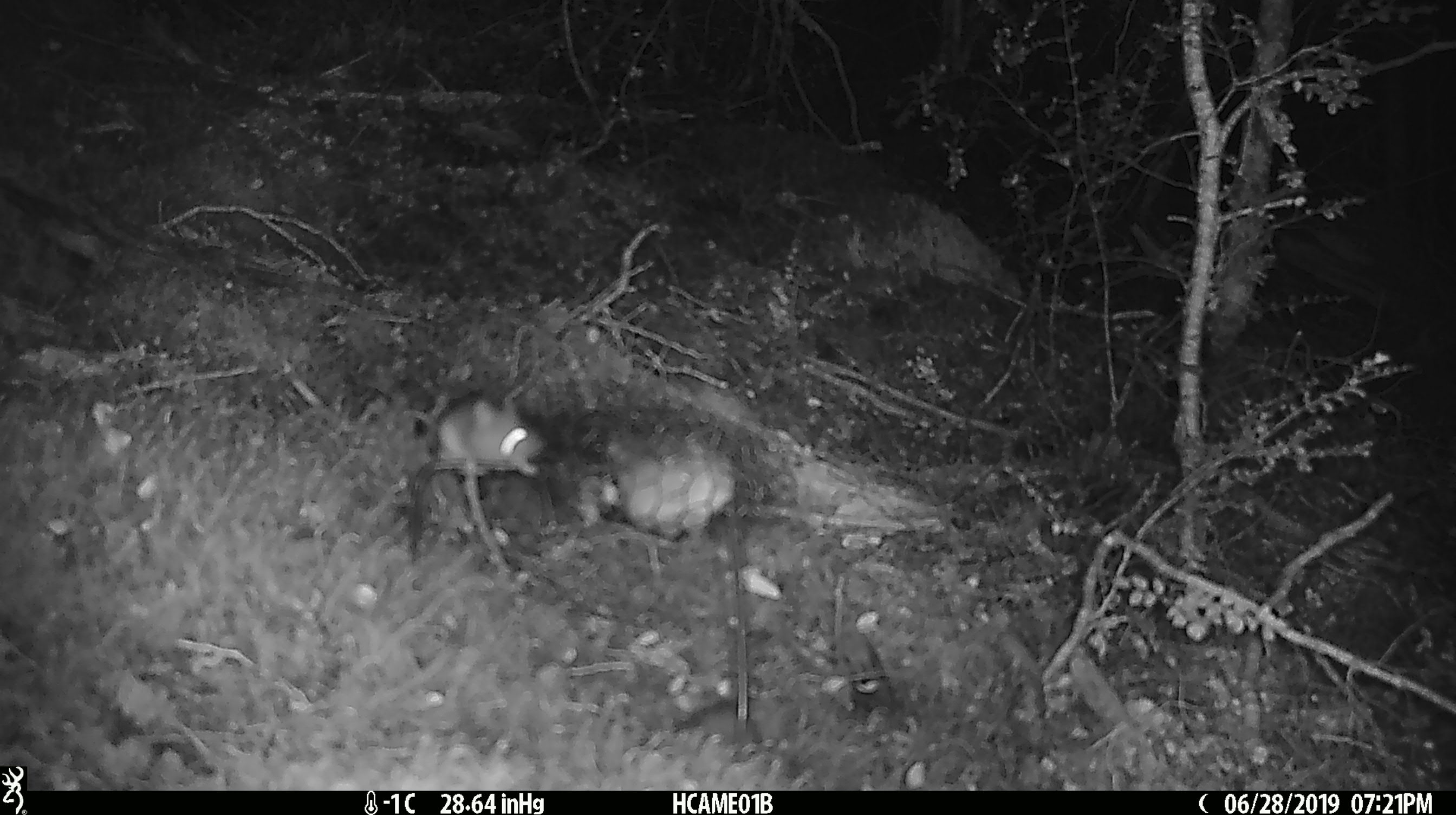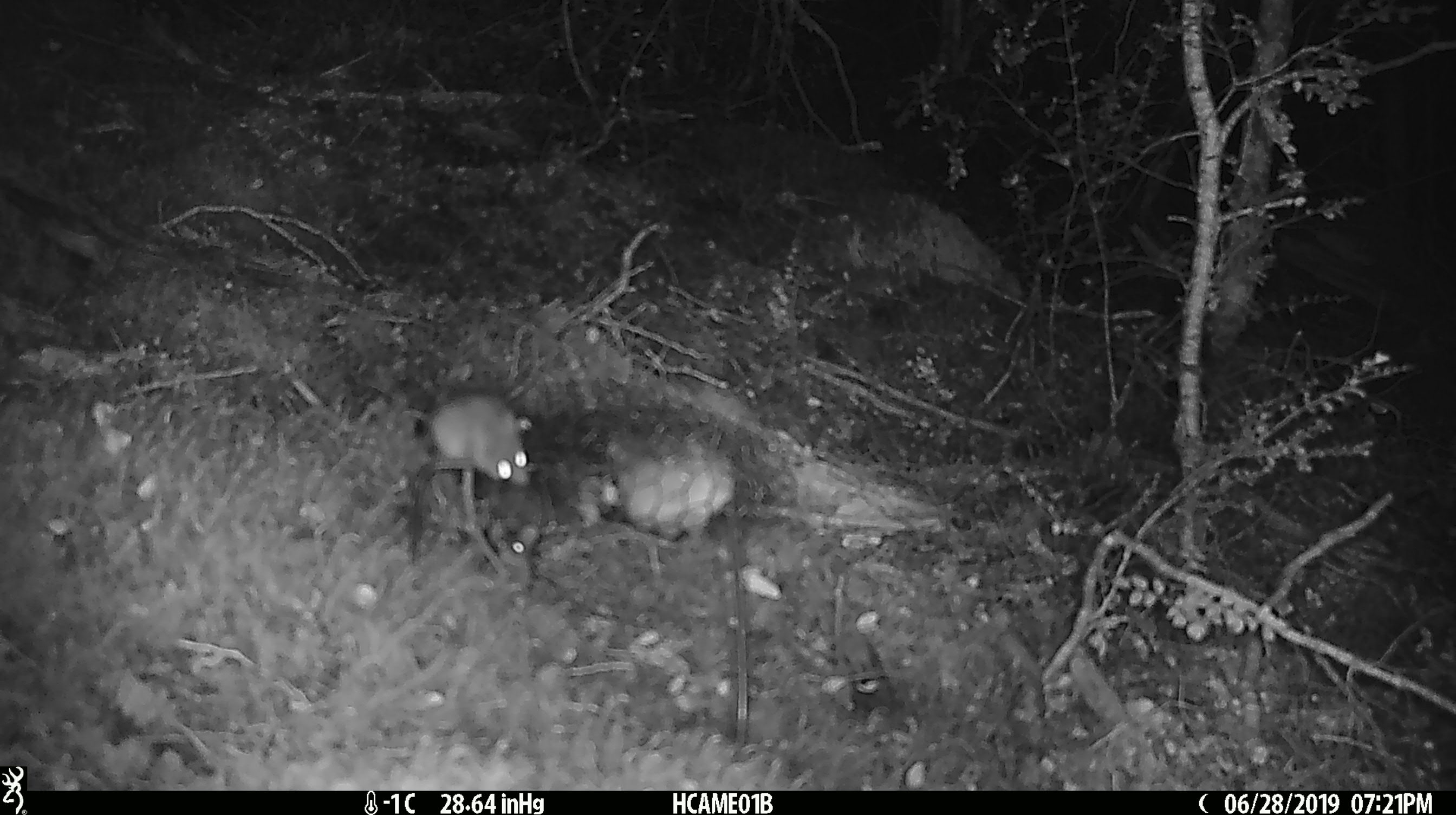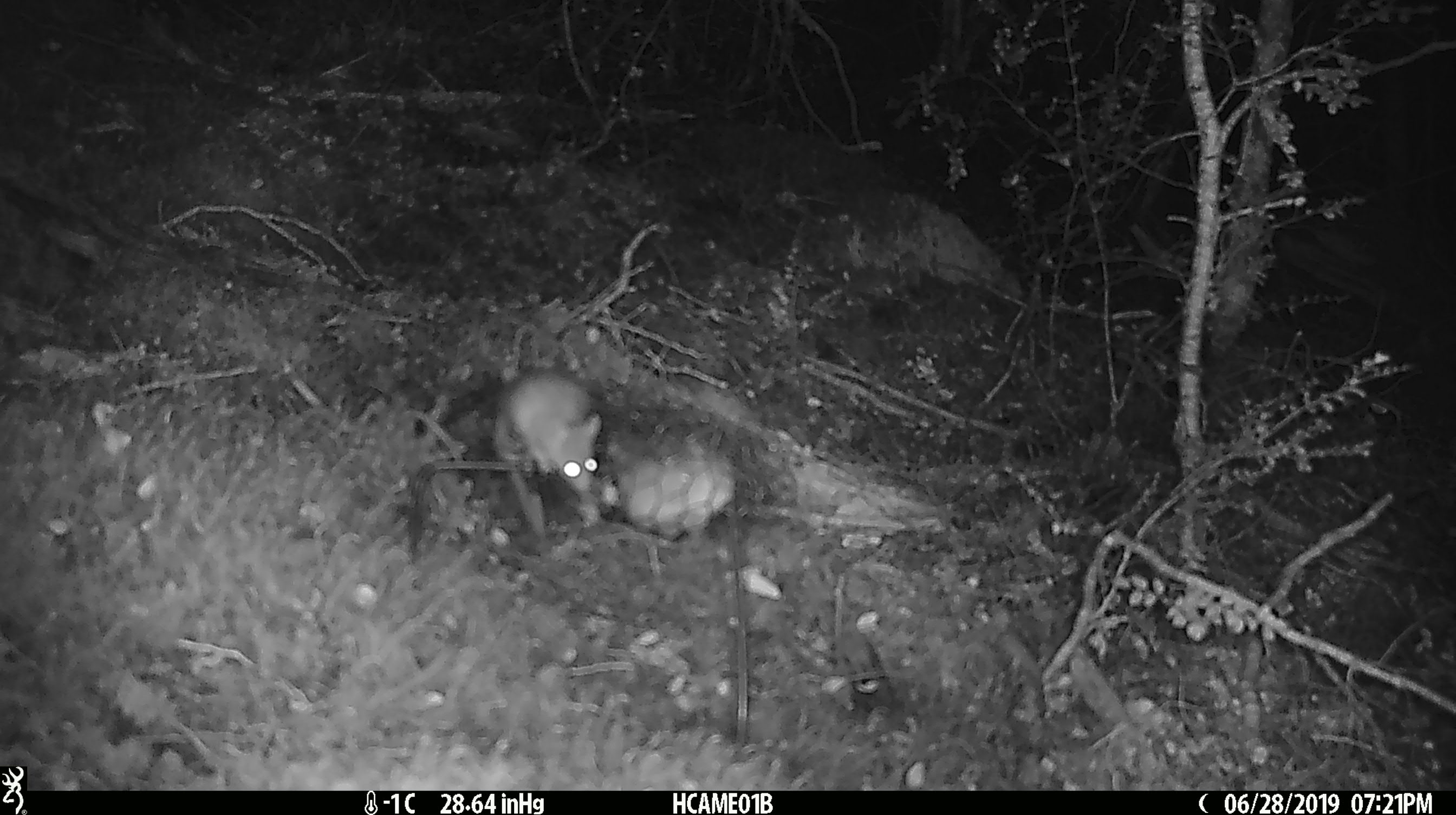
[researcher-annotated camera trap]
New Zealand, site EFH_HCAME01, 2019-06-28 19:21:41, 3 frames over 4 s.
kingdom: Animalia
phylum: Chordata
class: Mammalia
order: Rodentia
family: Muridae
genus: Mus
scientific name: Mus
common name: mouse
Mouse (Mus).